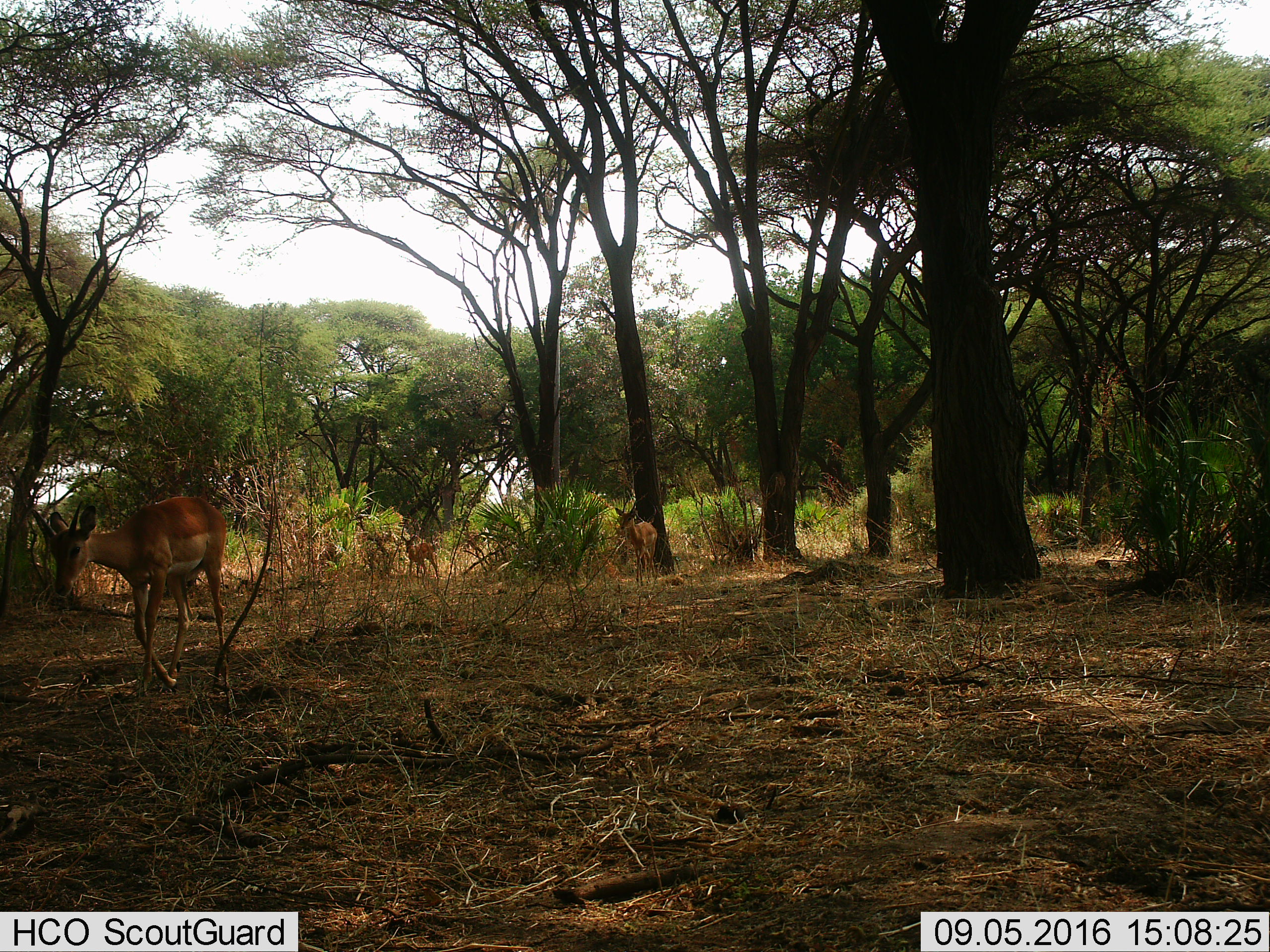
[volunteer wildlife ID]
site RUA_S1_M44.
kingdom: Animalia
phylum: Chordata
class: Mammalia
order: Artiodactyla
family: Bovidae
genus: Aepyceros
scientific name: Aepyceros melampus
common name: impala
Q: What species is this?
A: Impala (Aepyceros melampus).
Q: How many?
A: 3.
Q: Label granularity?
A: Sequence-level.